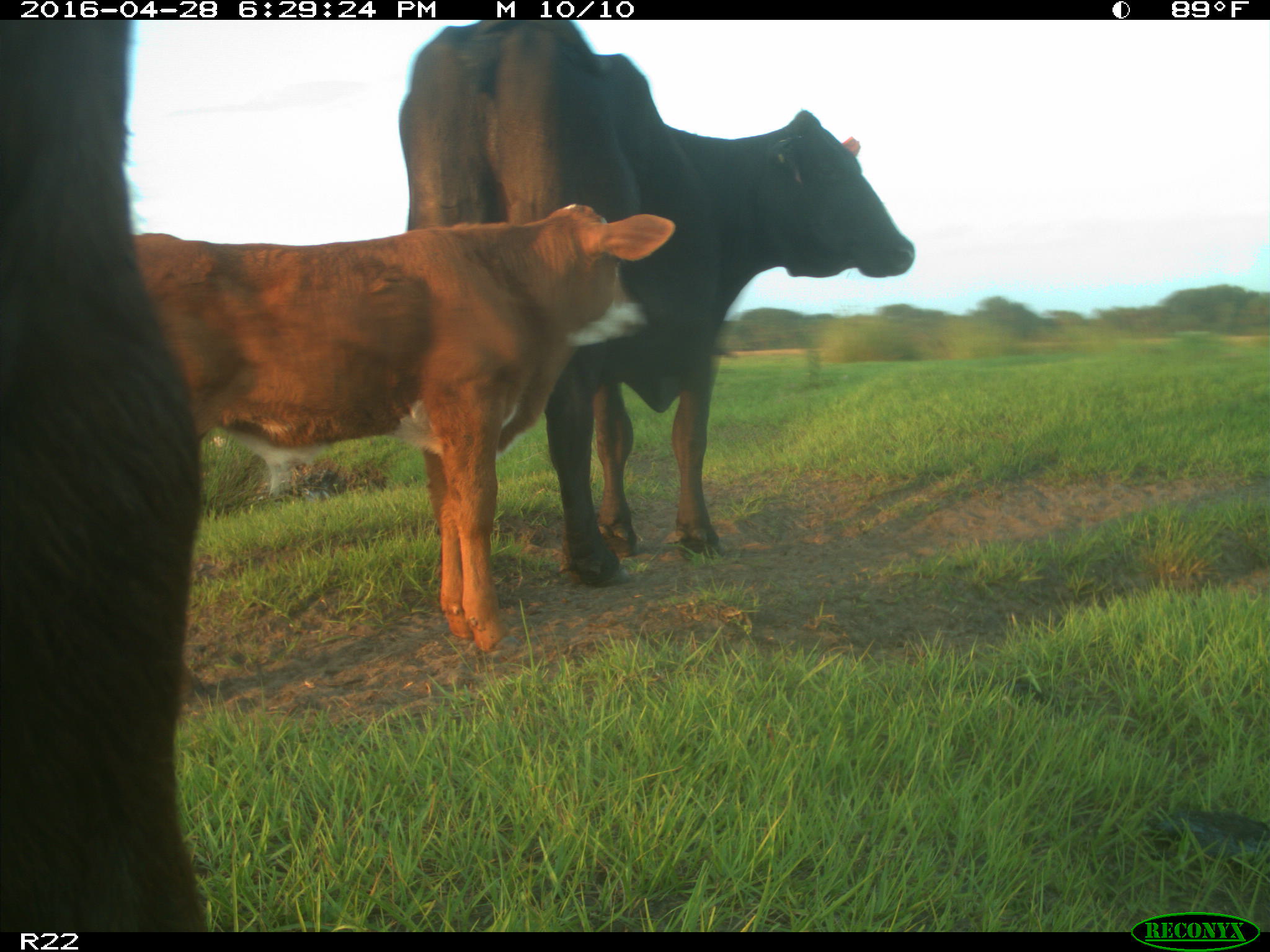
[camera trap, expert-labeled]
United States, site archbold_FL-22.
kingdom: Animalia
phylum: Chordata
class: Mammalia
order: Artiodactyla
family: Bovidae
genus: Bos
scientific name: Bos taurus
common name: domestic cow